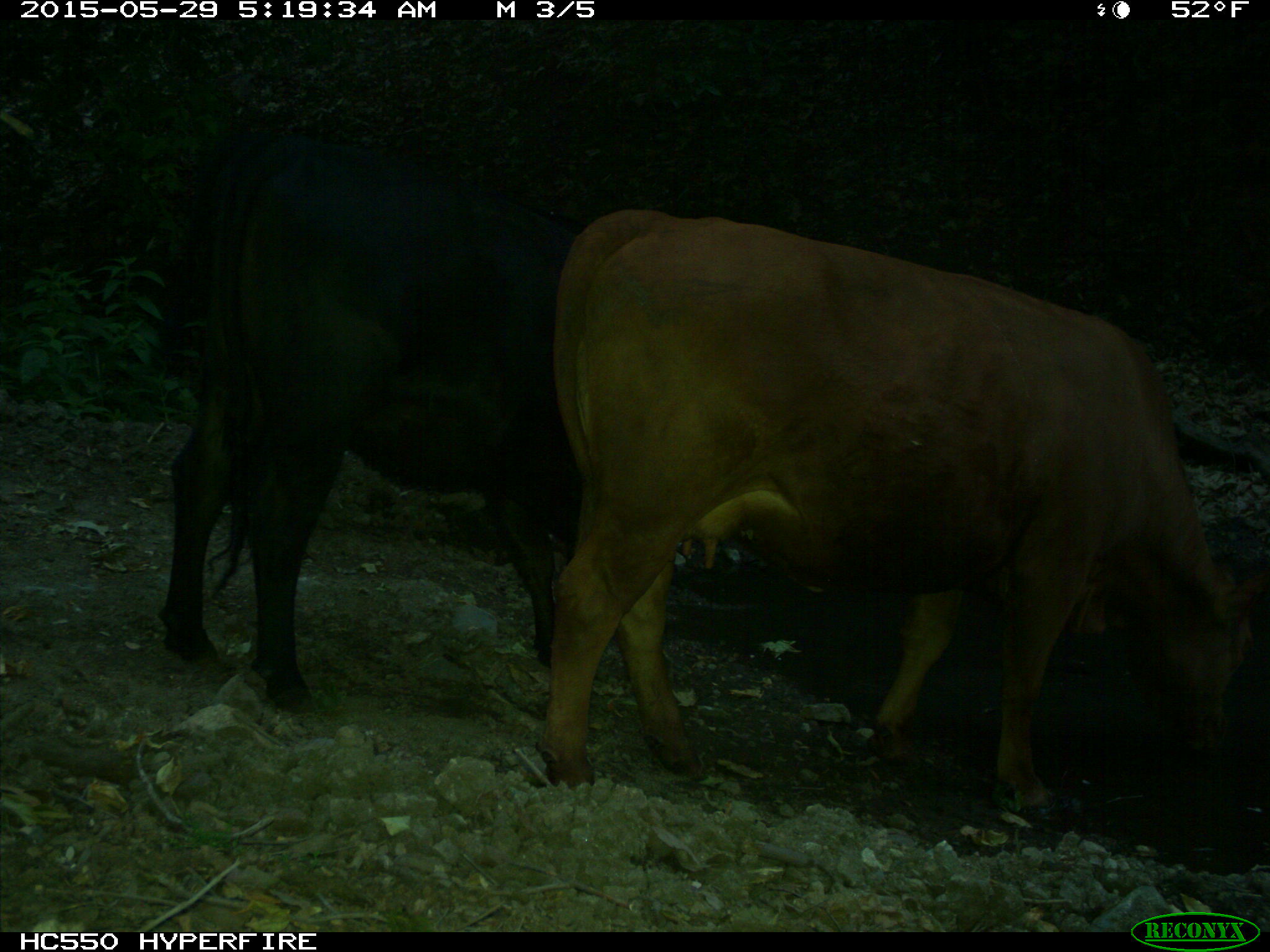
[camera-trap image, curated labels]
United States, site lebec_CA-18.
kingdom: Animalia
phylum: Chordata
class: Mammalia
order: Artiodactyla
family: Bovidae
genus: Bos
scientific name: Bos taurus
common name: domestic cow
Bos taurus (domestic cow).